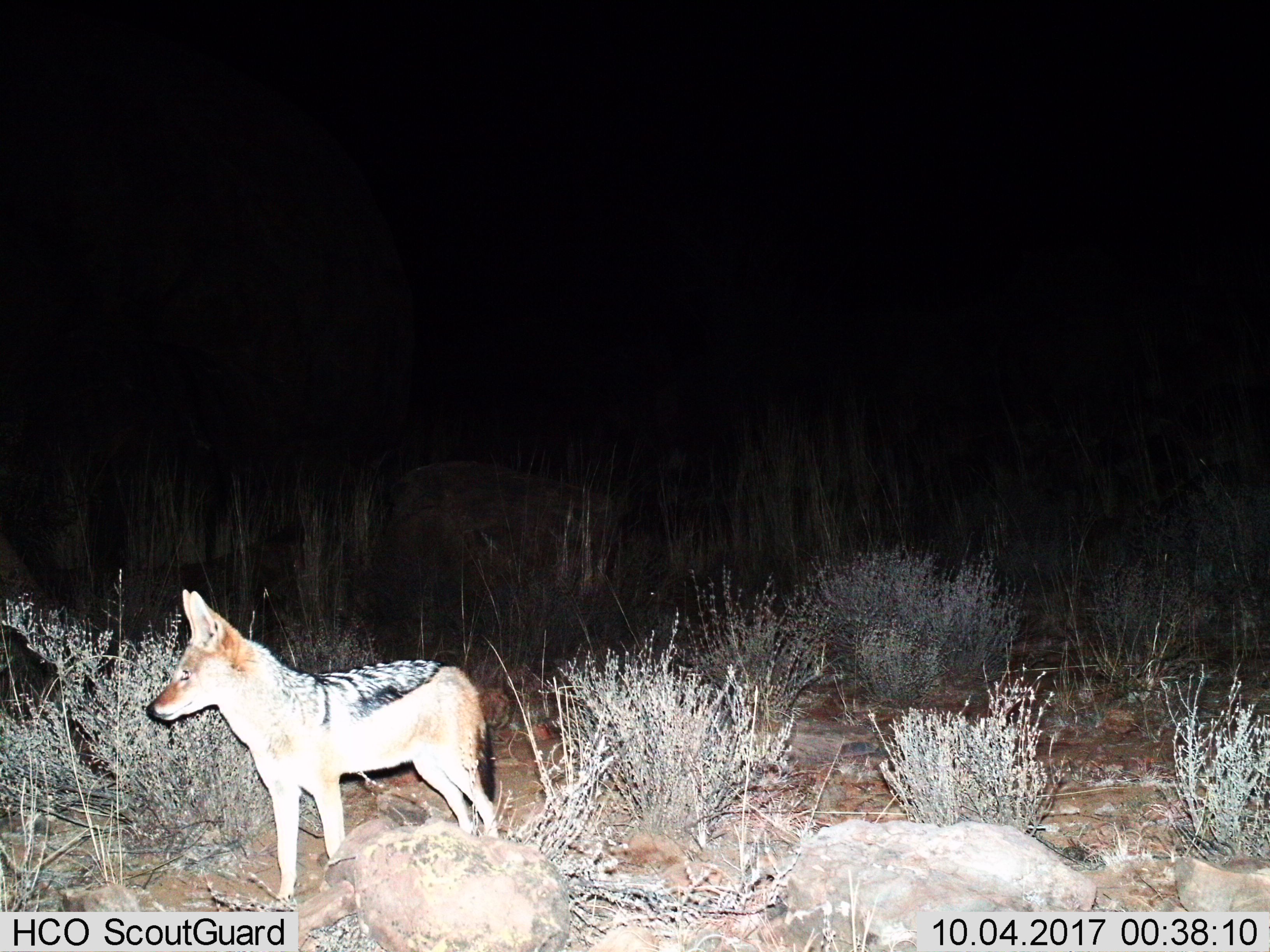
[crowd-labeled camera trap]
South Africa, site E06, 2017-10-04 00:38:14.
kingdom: Animalia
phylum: Chordata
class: Mammalia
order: Carnivora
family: Canidae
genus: Lupulella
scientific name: Lupulella mesomelas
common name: black-backed jackal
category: jackalblackbacked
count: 1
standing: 100%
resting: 0%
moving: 14%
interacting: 0%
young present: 0%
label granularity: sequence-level